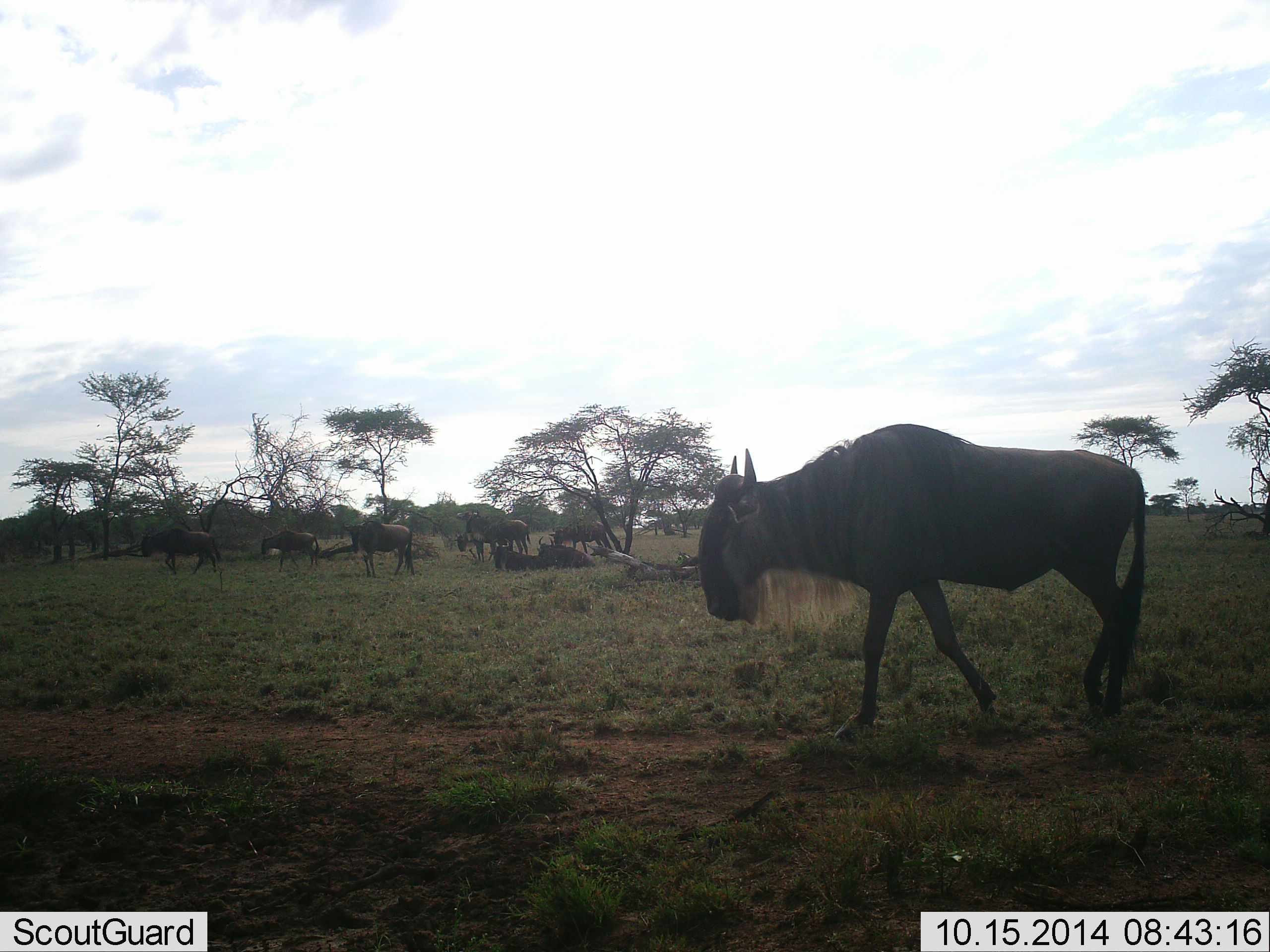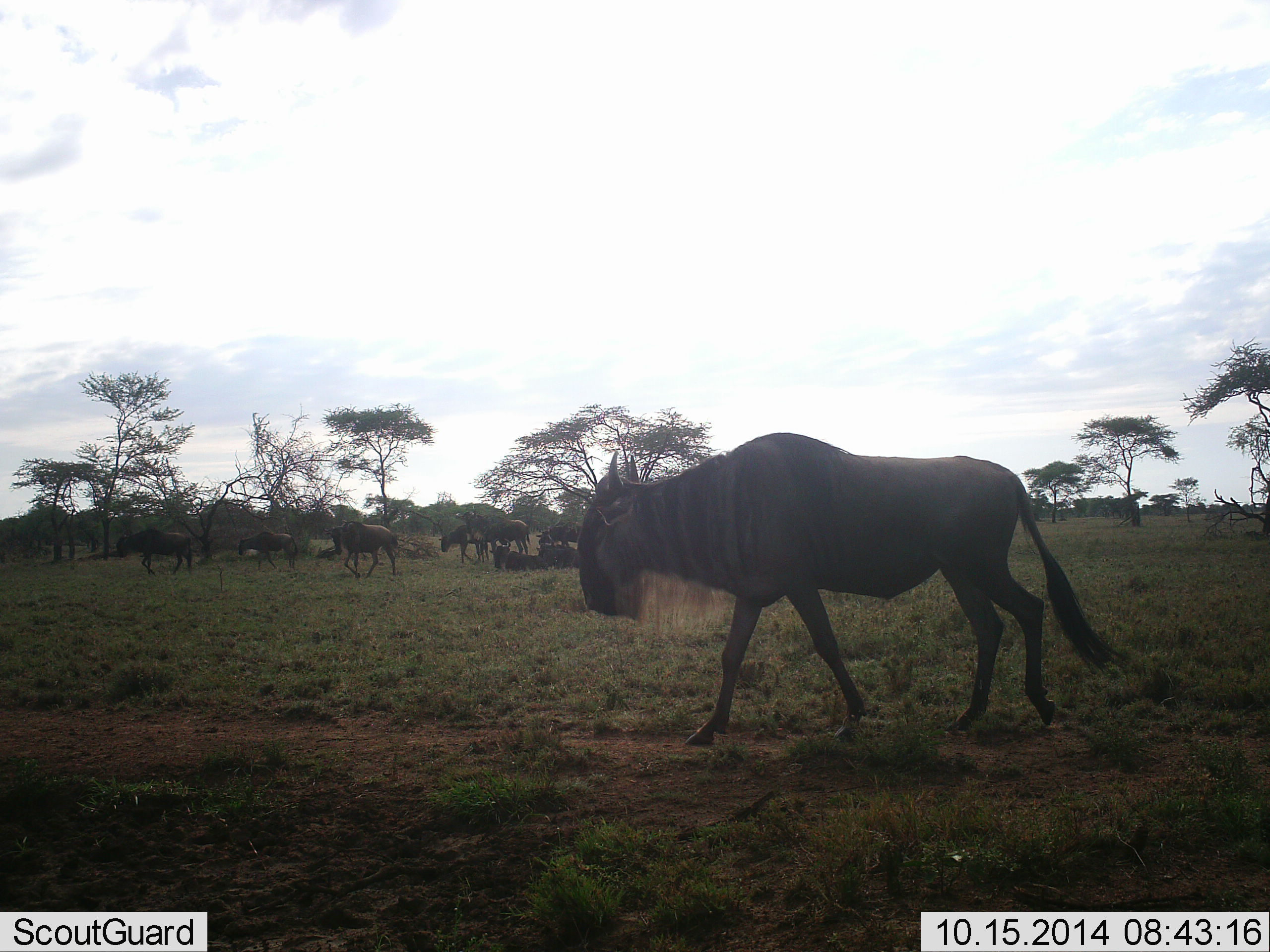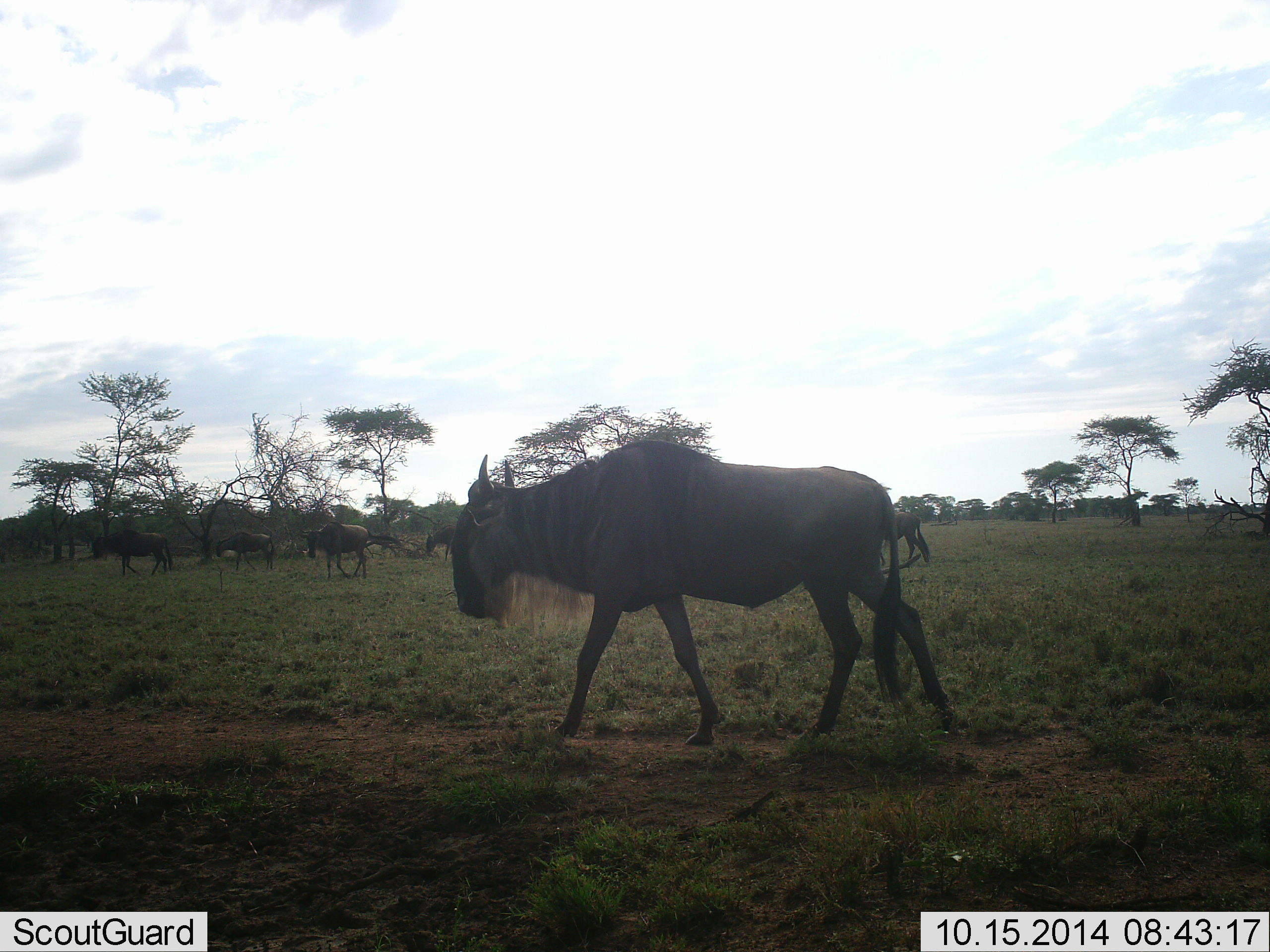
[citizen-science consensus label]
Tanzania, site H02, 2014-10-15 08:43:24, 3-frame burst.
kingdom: Animalia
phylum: Chordata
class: Mammalia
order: Artiodactyla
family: Bovidae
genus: Connochaetes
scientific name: Connochaetes taurinus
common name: blue wildebeest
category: wildebeest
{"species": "wildebeest (blue wildebeest) (Connochaetes taurinus)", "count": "10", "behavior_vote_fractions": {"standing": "20%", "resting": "30%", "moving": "100%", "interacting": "0%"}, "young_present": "0%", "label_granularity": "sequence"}